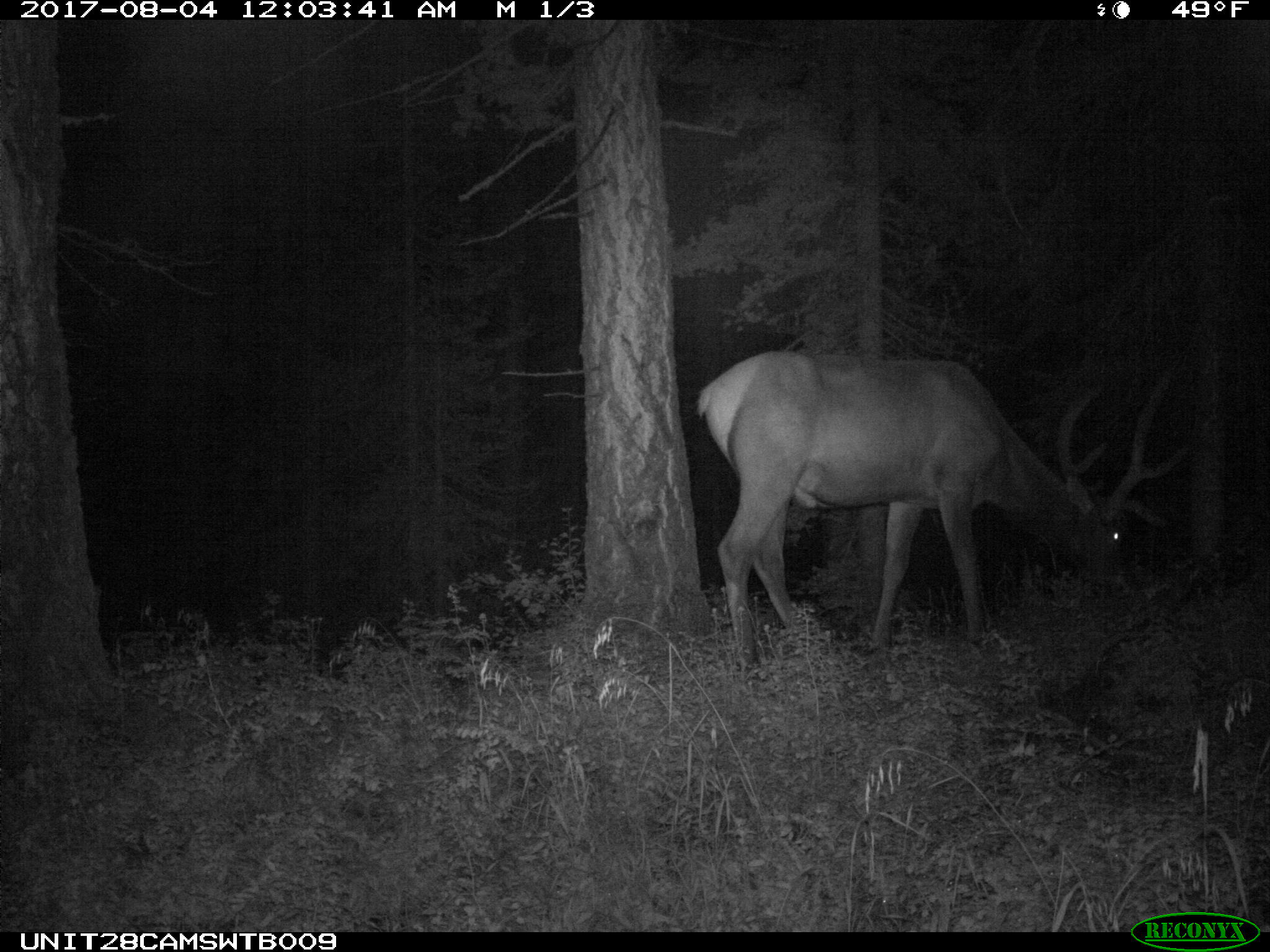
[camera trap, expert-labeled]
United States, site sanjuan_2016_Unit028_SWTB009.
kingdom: Animalia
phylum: Chordata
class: Mammalia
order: Artiodactyla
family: Cervidae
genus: Cervus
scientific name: Cervus elaphus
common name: red deer